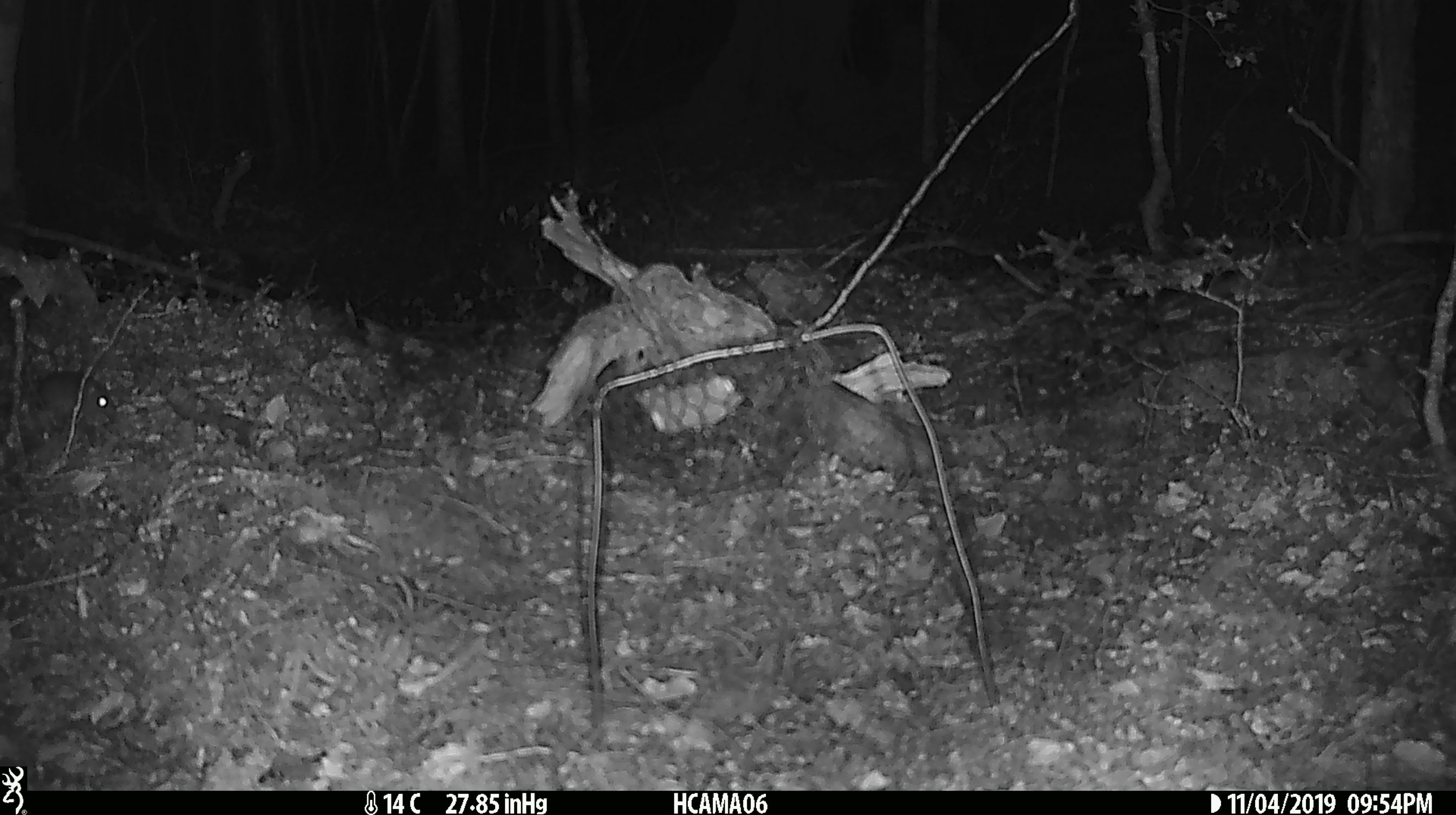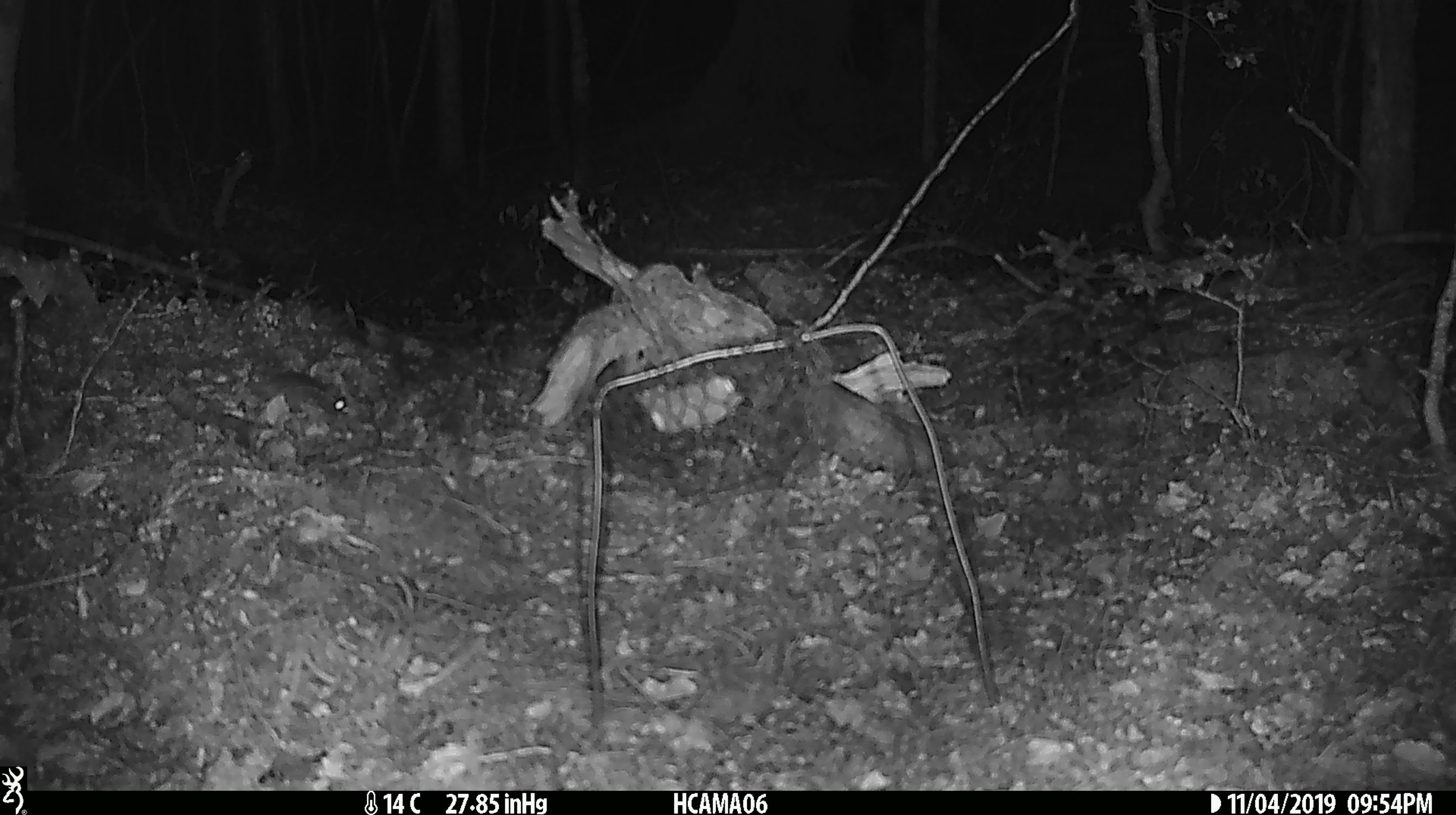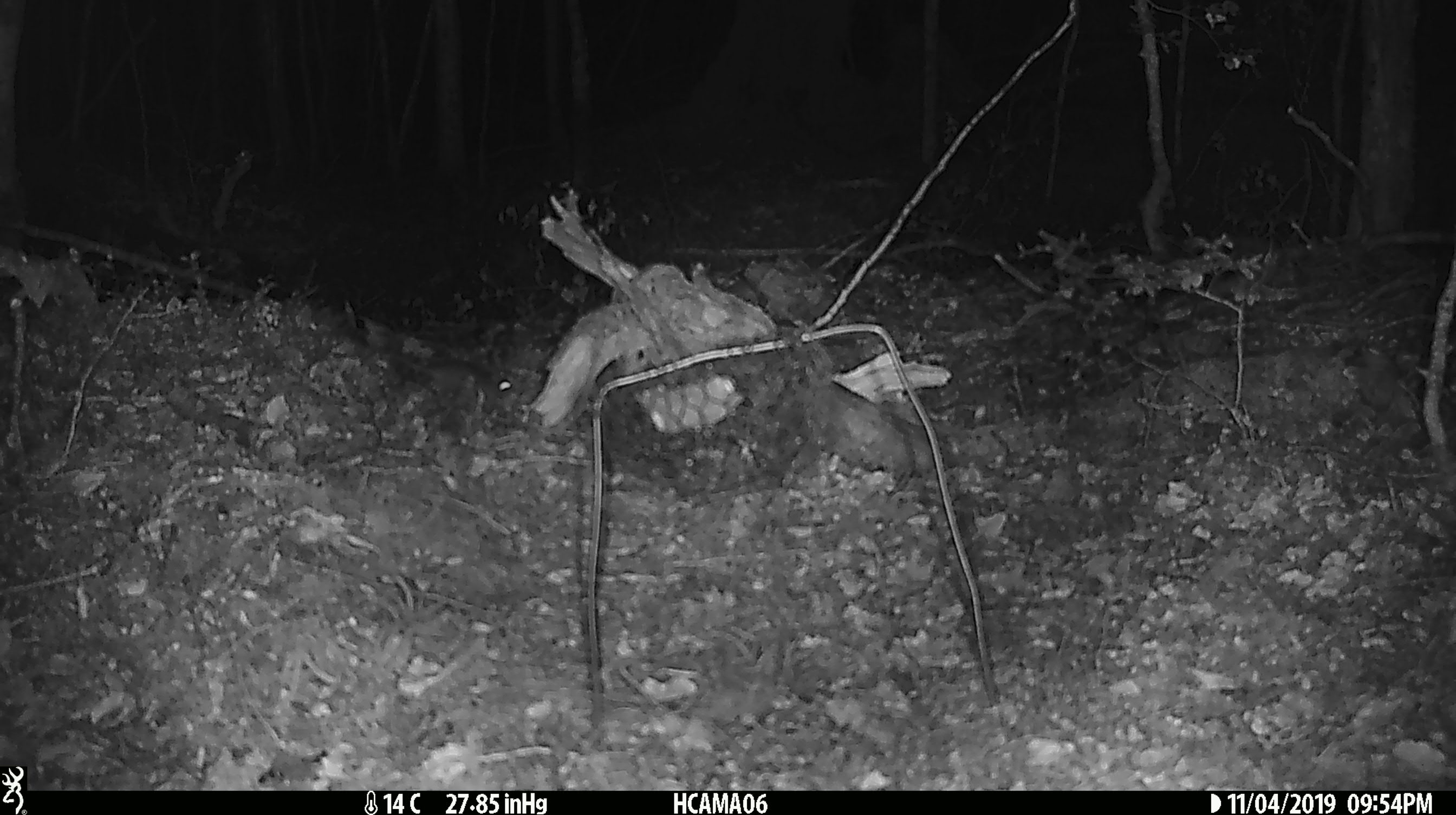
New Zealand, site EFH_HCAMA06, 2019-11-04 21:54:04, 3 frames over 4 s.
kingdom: Animalia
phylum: Chordata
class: Mammalia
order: Rodentia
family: Muridae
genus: Mus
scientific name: Mus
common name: mouse